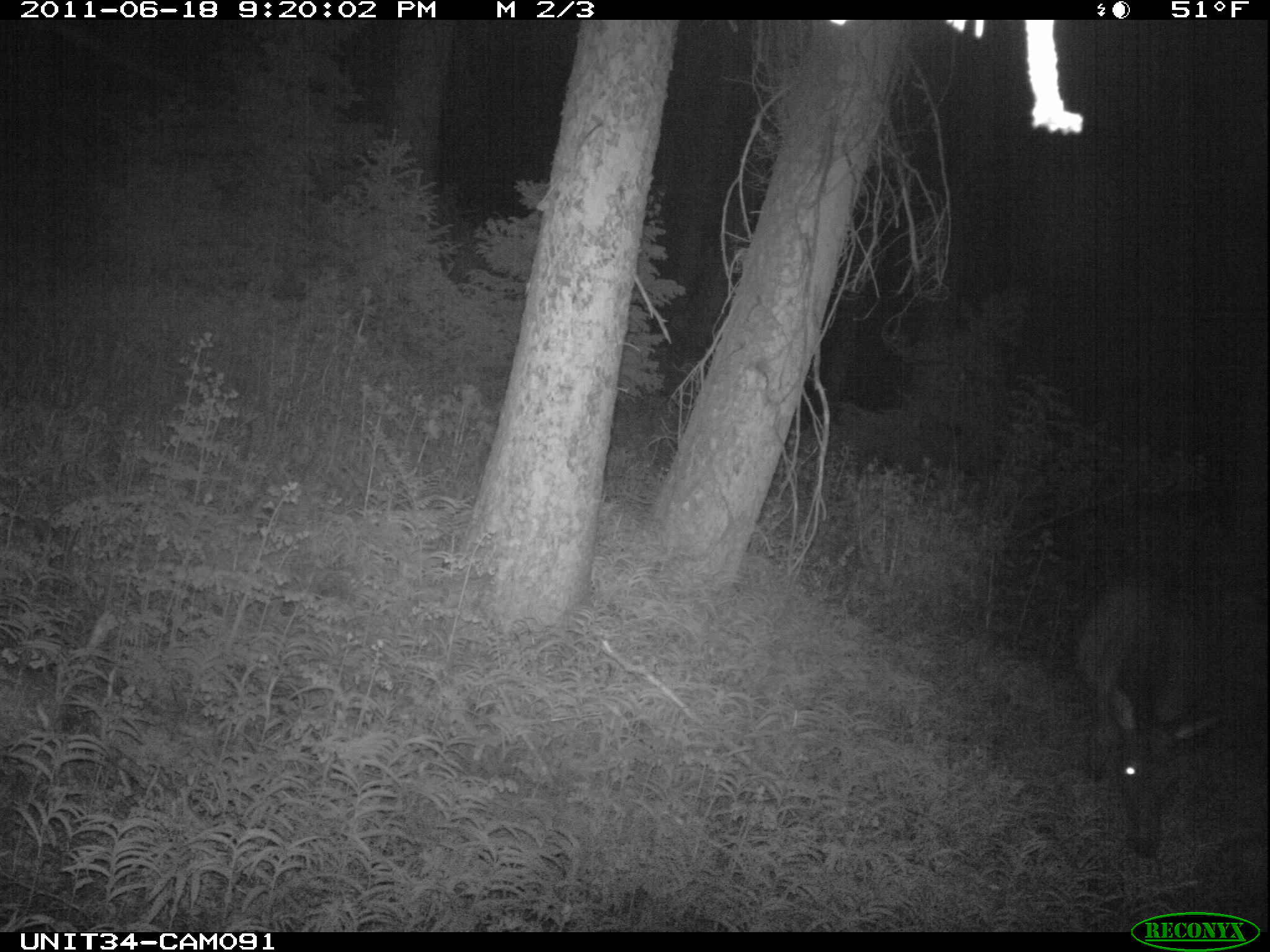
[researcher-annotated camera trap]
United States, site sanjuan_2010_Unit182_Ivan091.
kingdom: Animalia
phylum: Chordata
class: Mammalia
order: Artiodactyla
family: Cervidae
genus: Cervus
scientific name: Cervus elaphus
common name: red deer